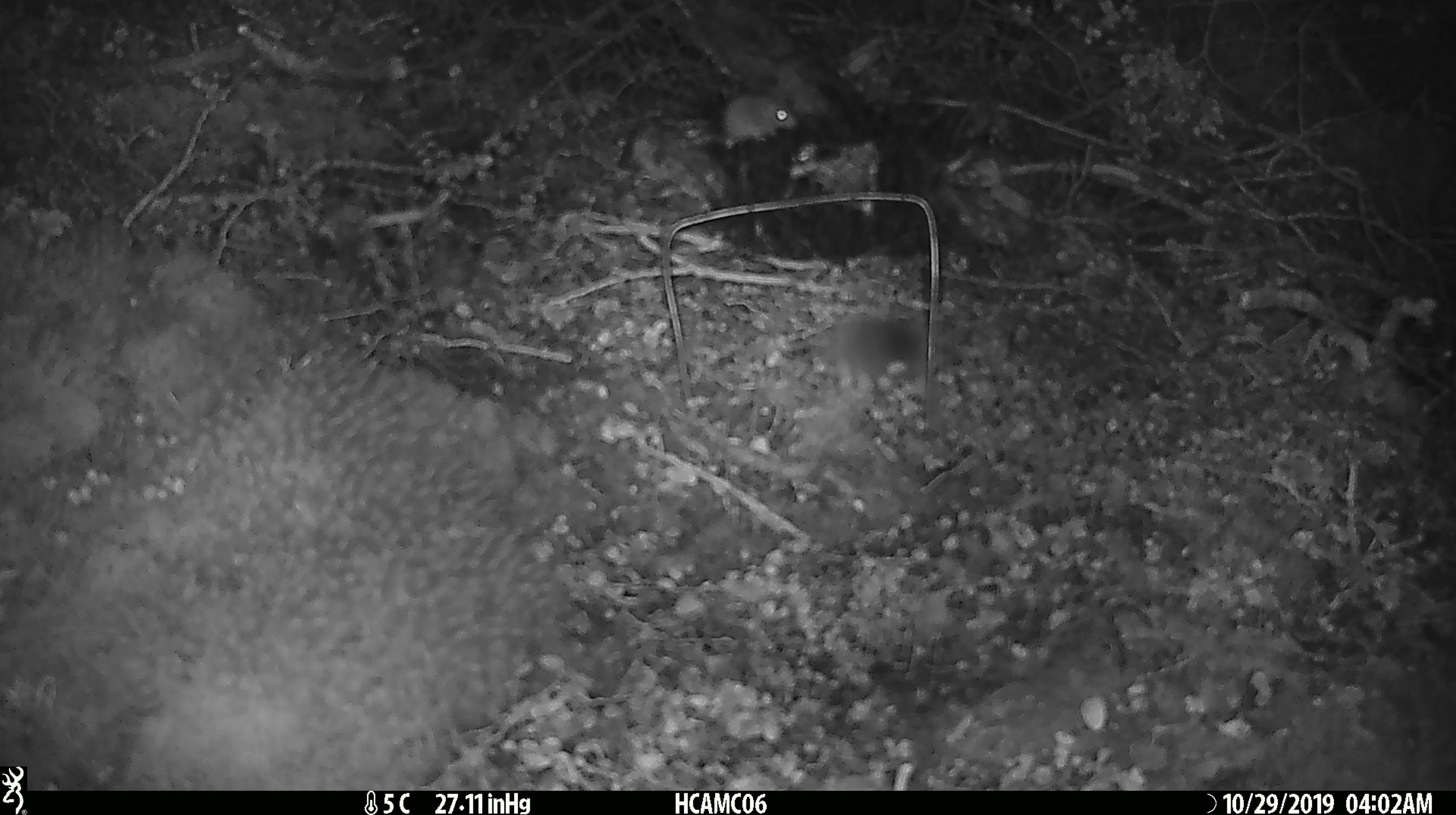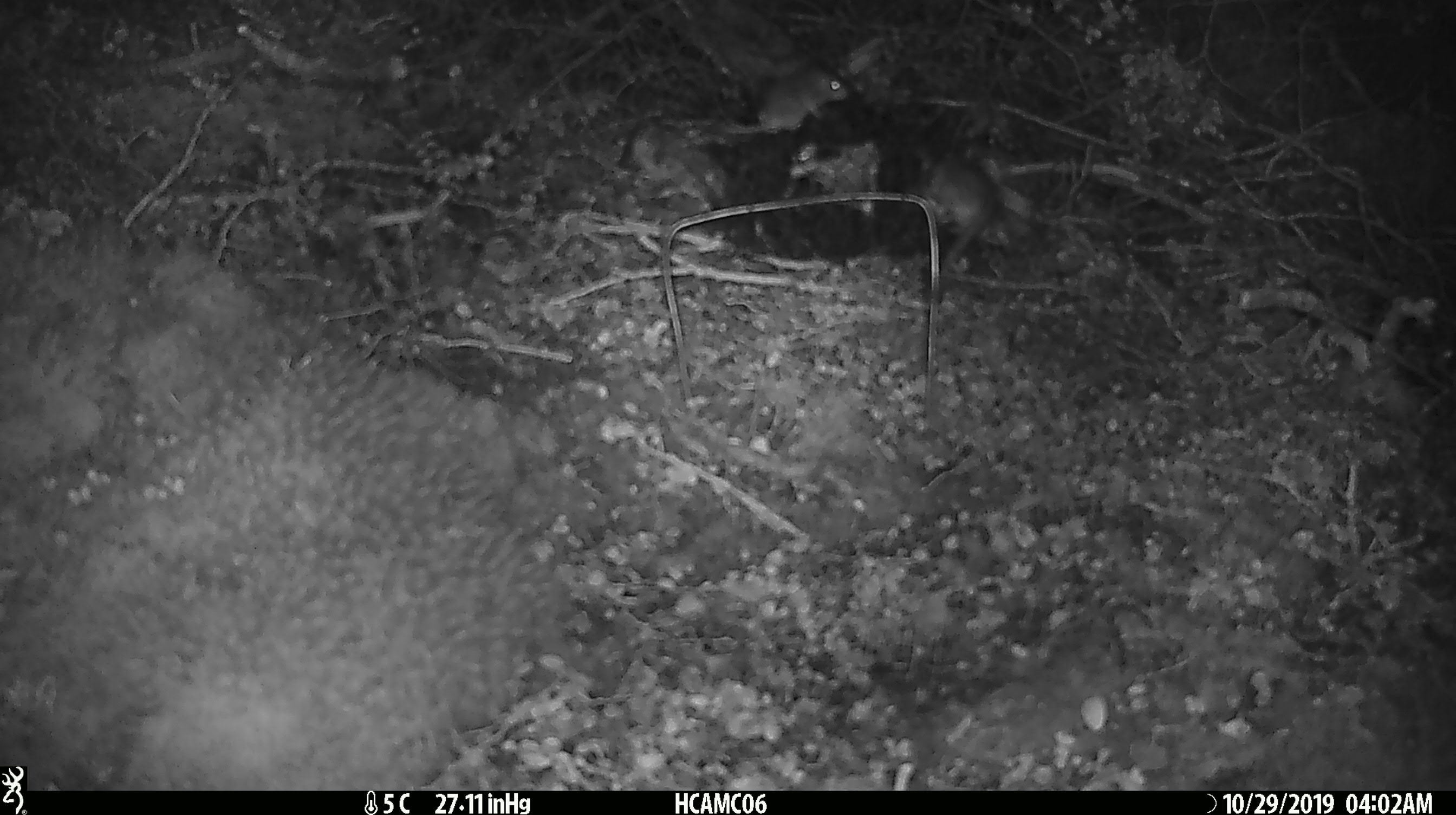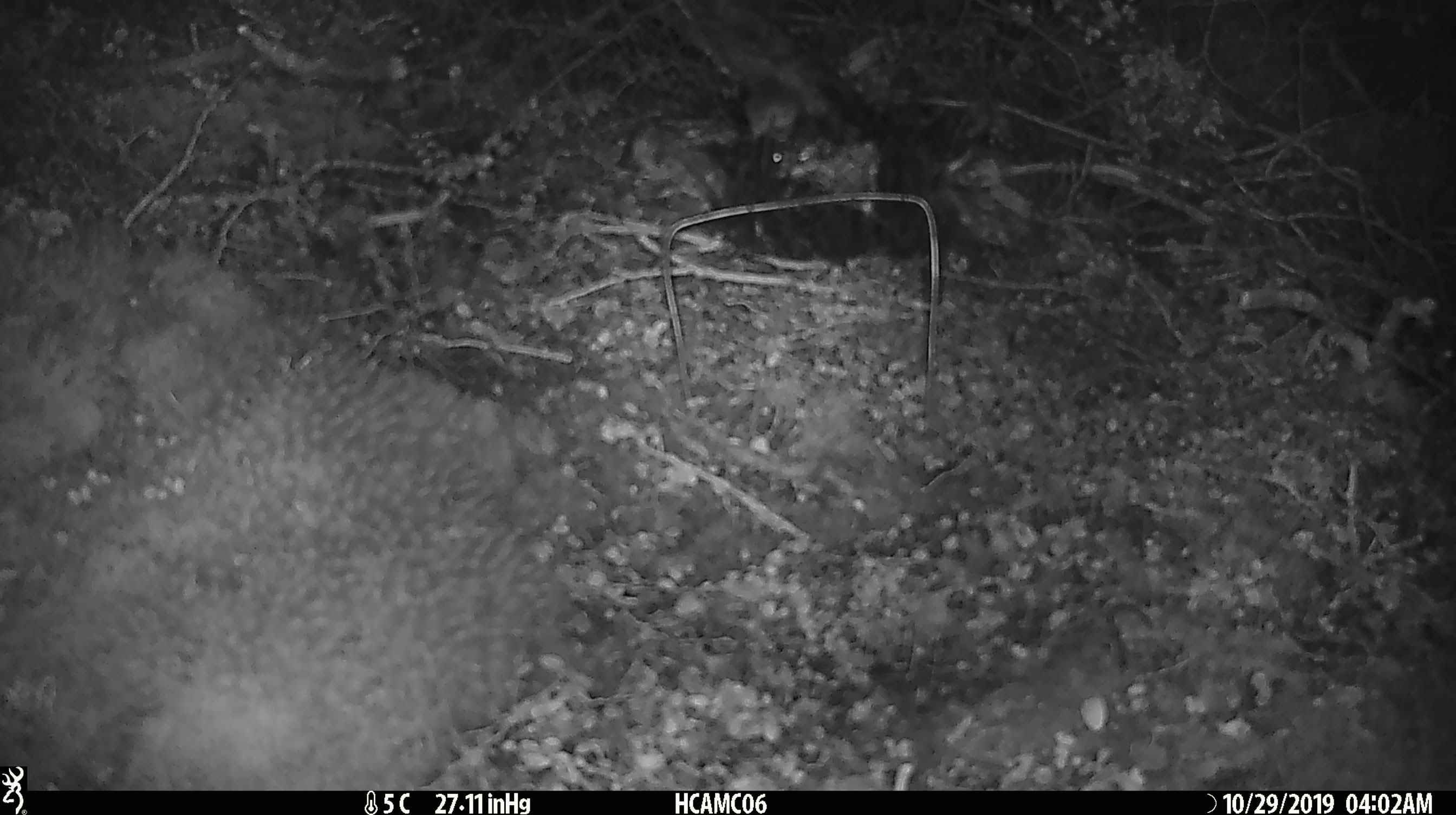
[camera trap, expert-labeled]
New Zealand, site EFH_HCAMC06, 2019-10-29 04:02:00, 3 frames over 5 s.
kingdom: Animalia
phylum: Chordata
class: Mammalia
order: Rodentia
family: Muridae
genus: Mus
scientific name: Mus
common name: mouse